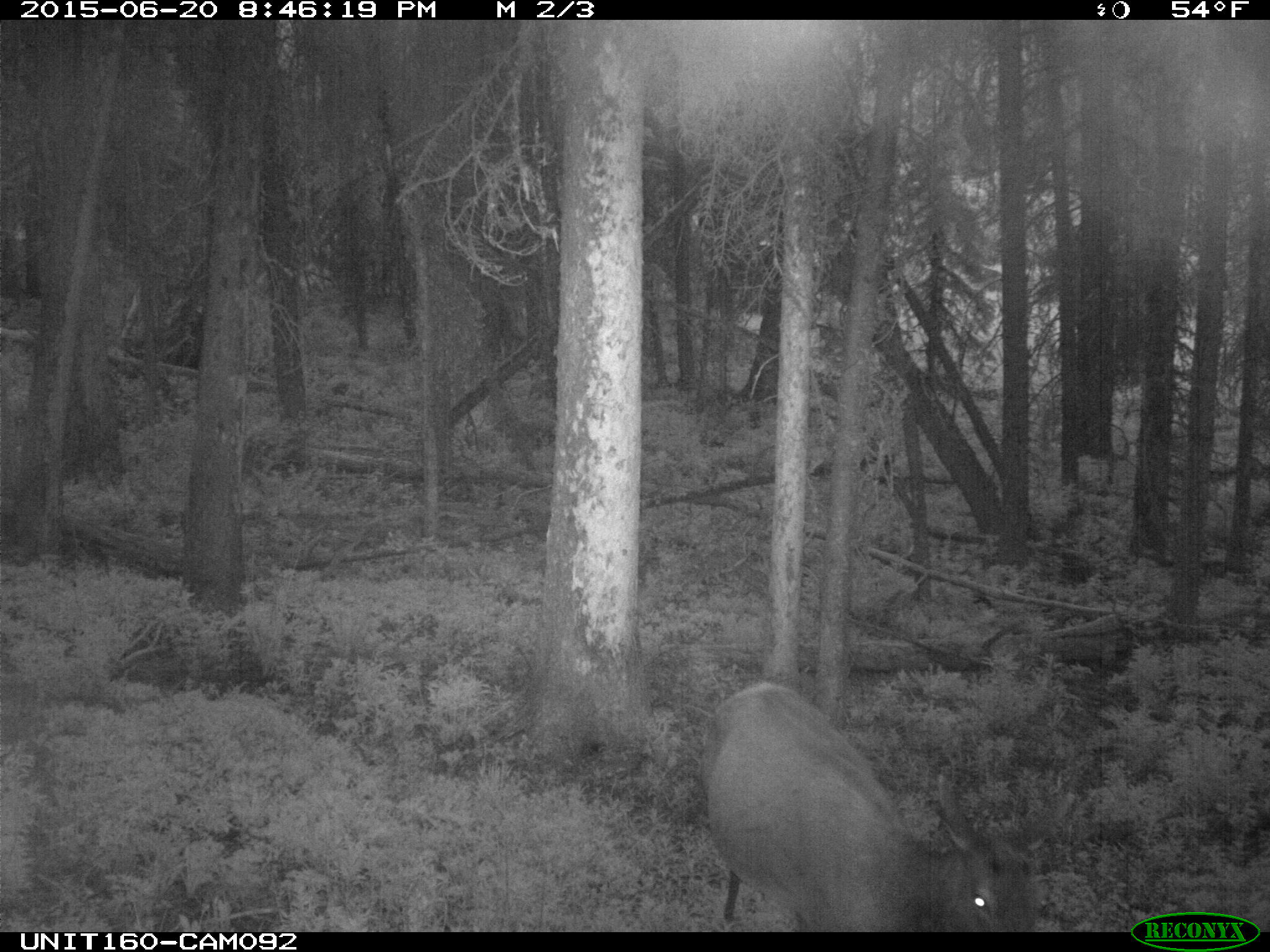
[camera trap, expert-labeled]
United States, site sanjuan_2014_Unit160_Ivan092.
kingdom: Animalia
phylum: Chordata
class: Mammalia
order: Artiodactyla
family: Cervidae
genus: Cervus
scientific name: Cervus elaphus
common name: red deer